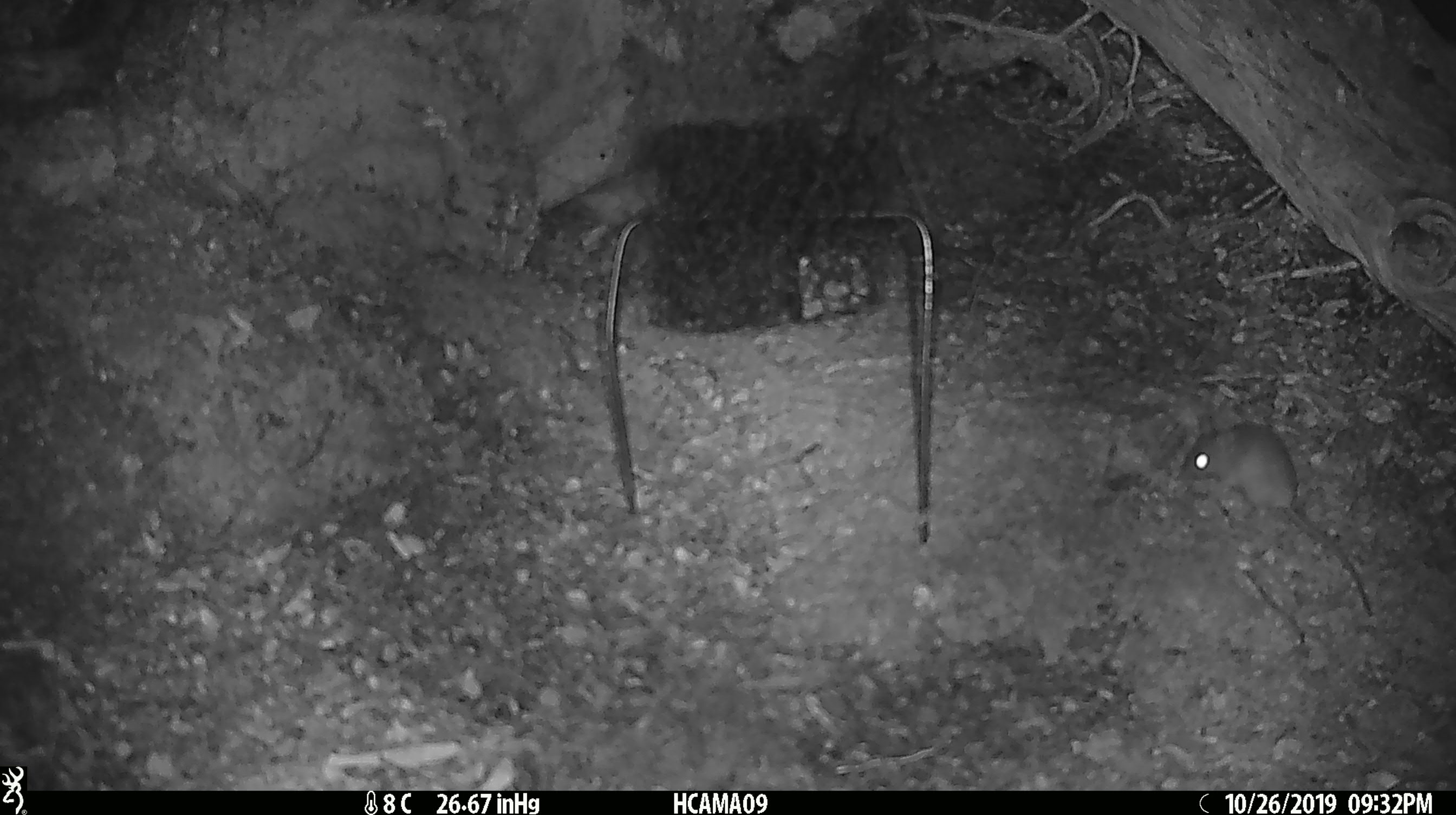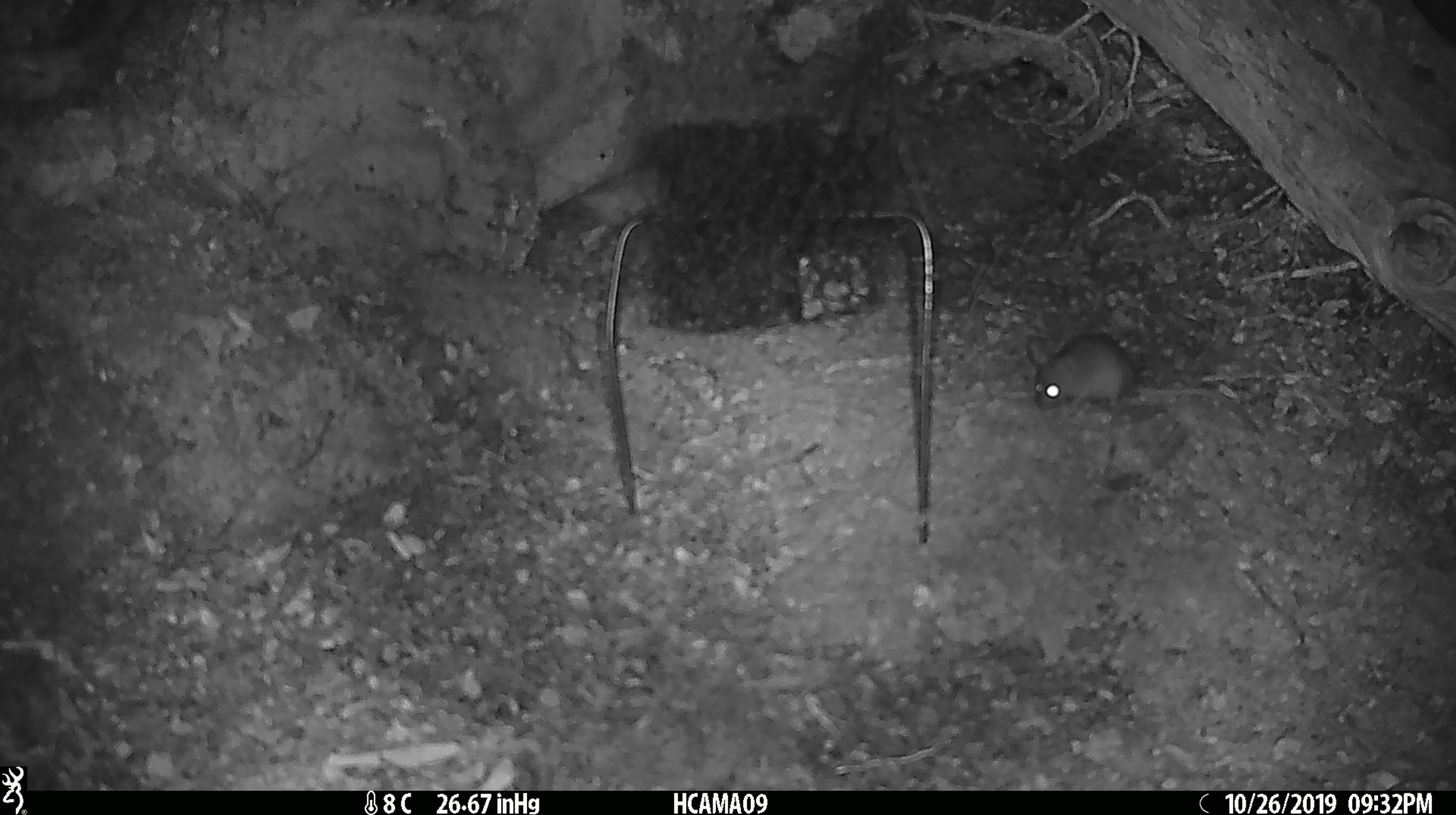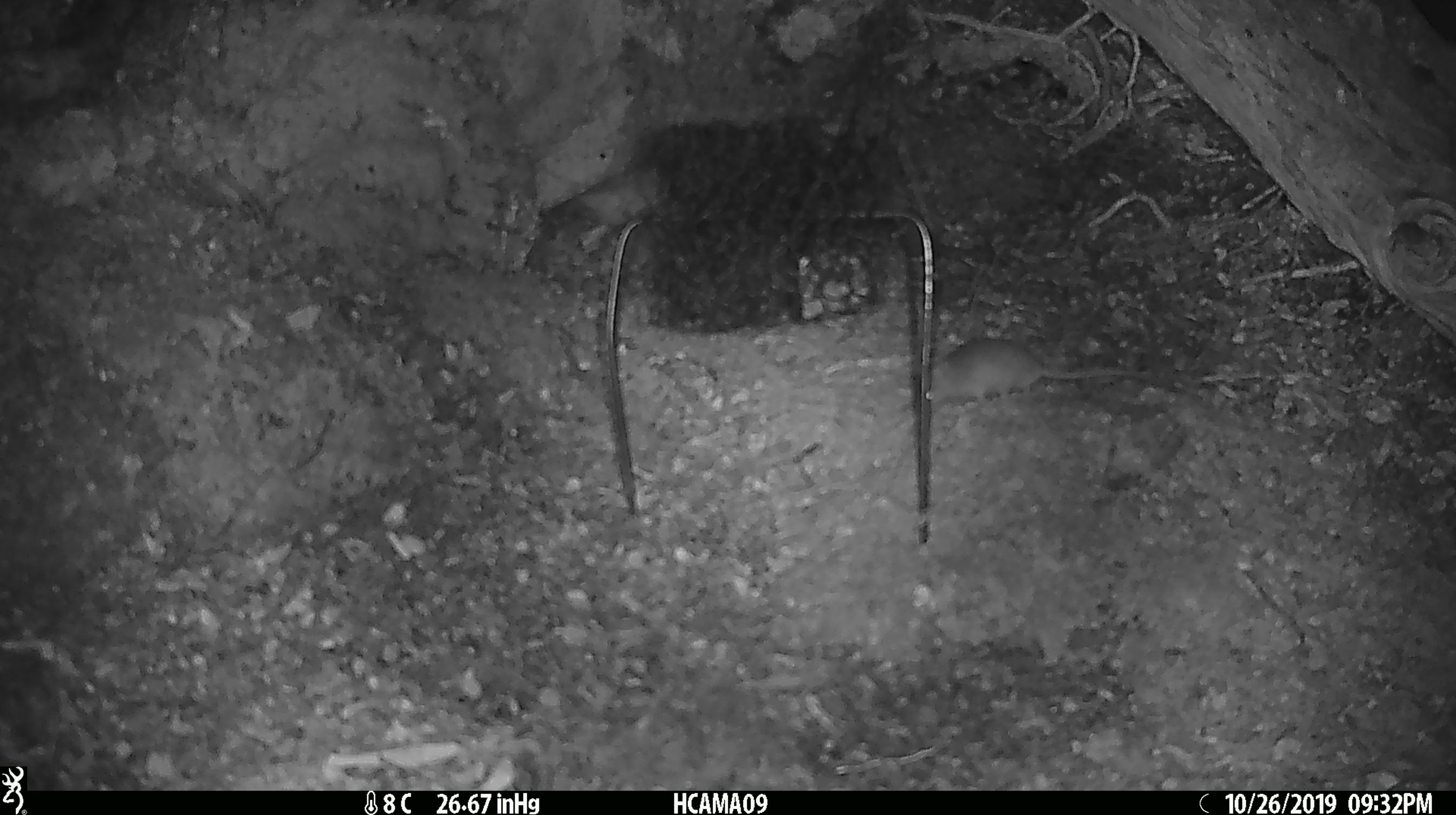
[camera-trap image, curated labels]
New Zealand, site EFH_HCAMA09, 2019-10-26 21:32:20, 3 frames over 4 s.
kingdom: Animalia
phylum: Chordata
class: Mammalia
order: Rodentia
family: Muridae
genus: Mus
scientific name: Mus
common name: mouse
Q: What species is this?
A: Mouse (Mus).